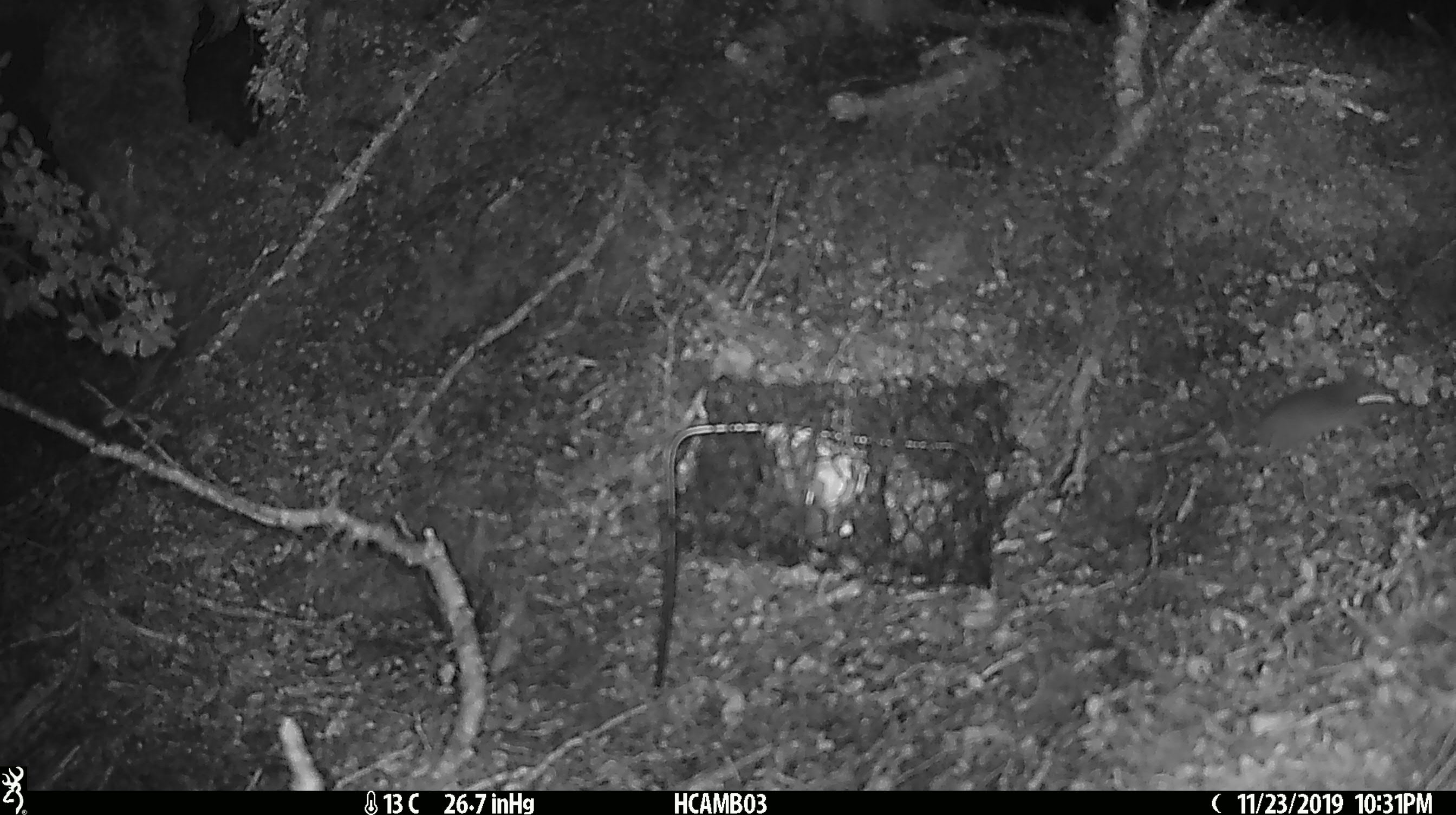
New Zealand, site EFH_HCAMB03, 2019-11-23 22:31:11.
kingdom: Animalia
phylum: Chordata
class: Mammalia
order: Rodentia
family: Muridae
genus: Mus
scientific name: Mus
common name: mouse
Mouse (Mus).